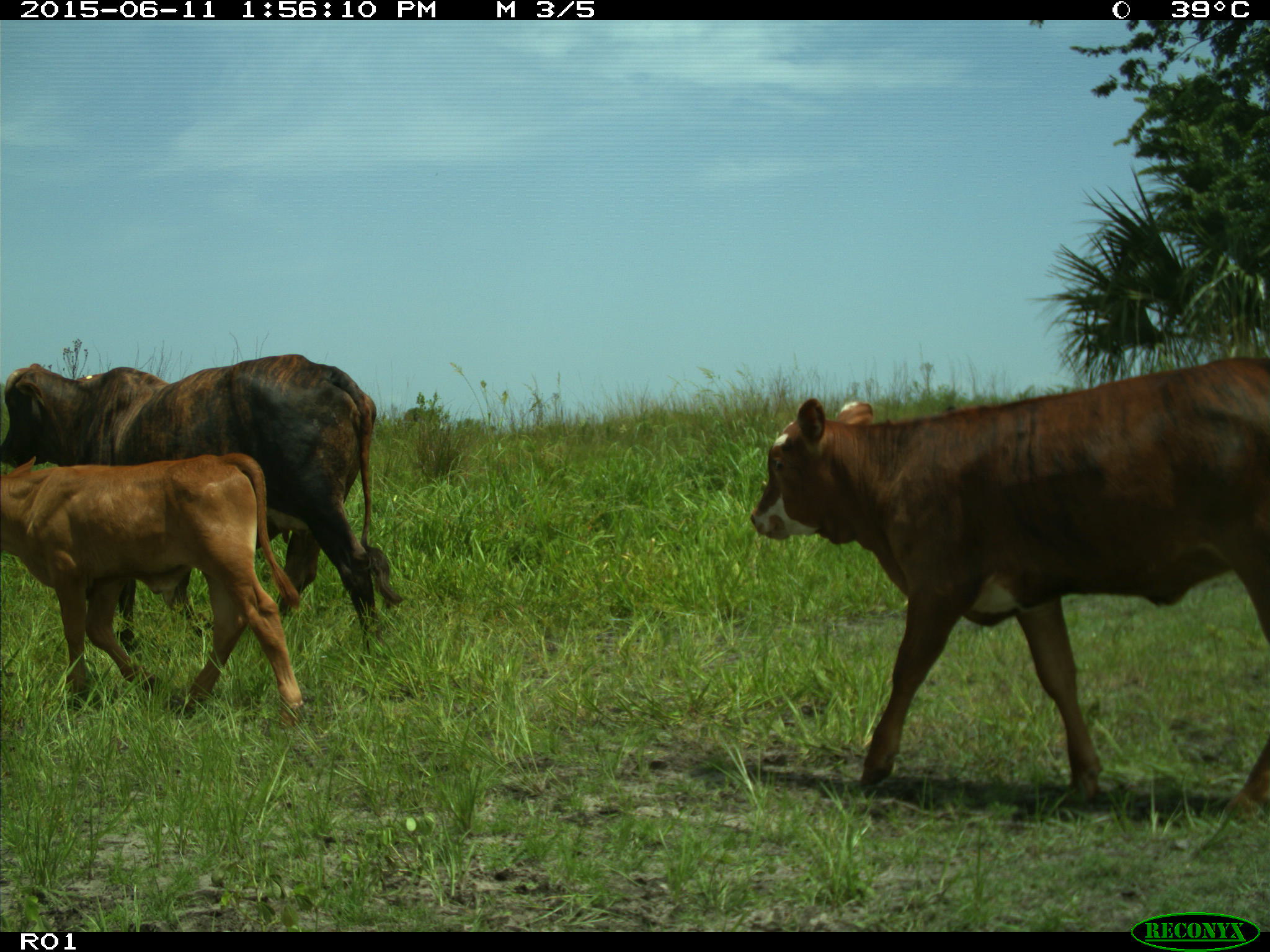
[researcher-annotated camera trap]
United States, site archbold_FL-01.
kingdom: Animalia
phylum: Chordata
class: Mammalia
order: Artiodactyla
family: Bovidae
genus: Bos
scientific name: Bos taurus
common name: domestic cow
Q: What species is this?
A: Bos taurus (domestic cow).